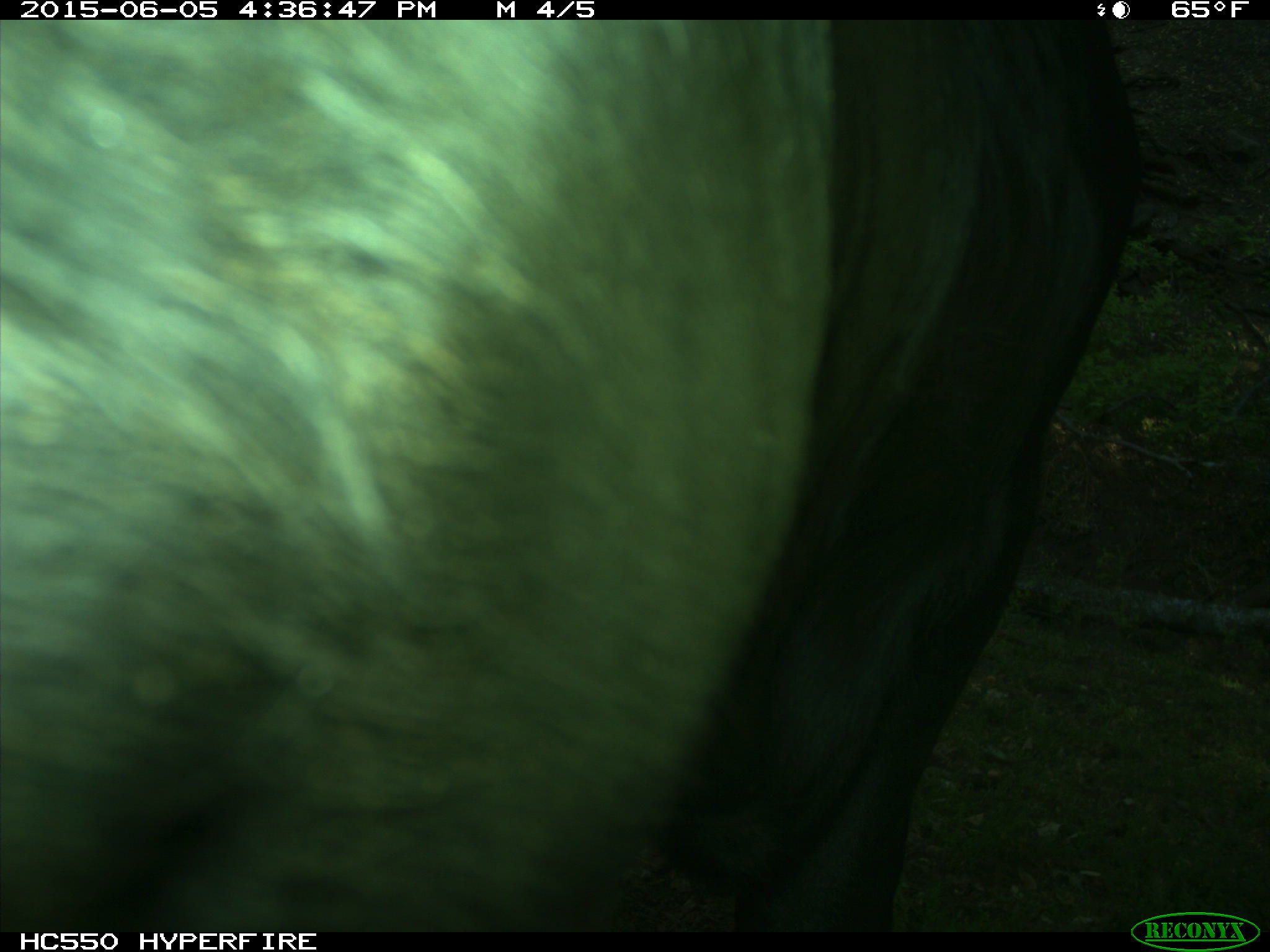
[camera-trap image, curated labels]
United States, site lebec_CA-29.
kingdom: Animalia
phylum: Chordata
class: Mammalia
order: Artiodactyla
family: Bovidae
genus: Bos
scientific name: Bos taurus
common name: domestic cow